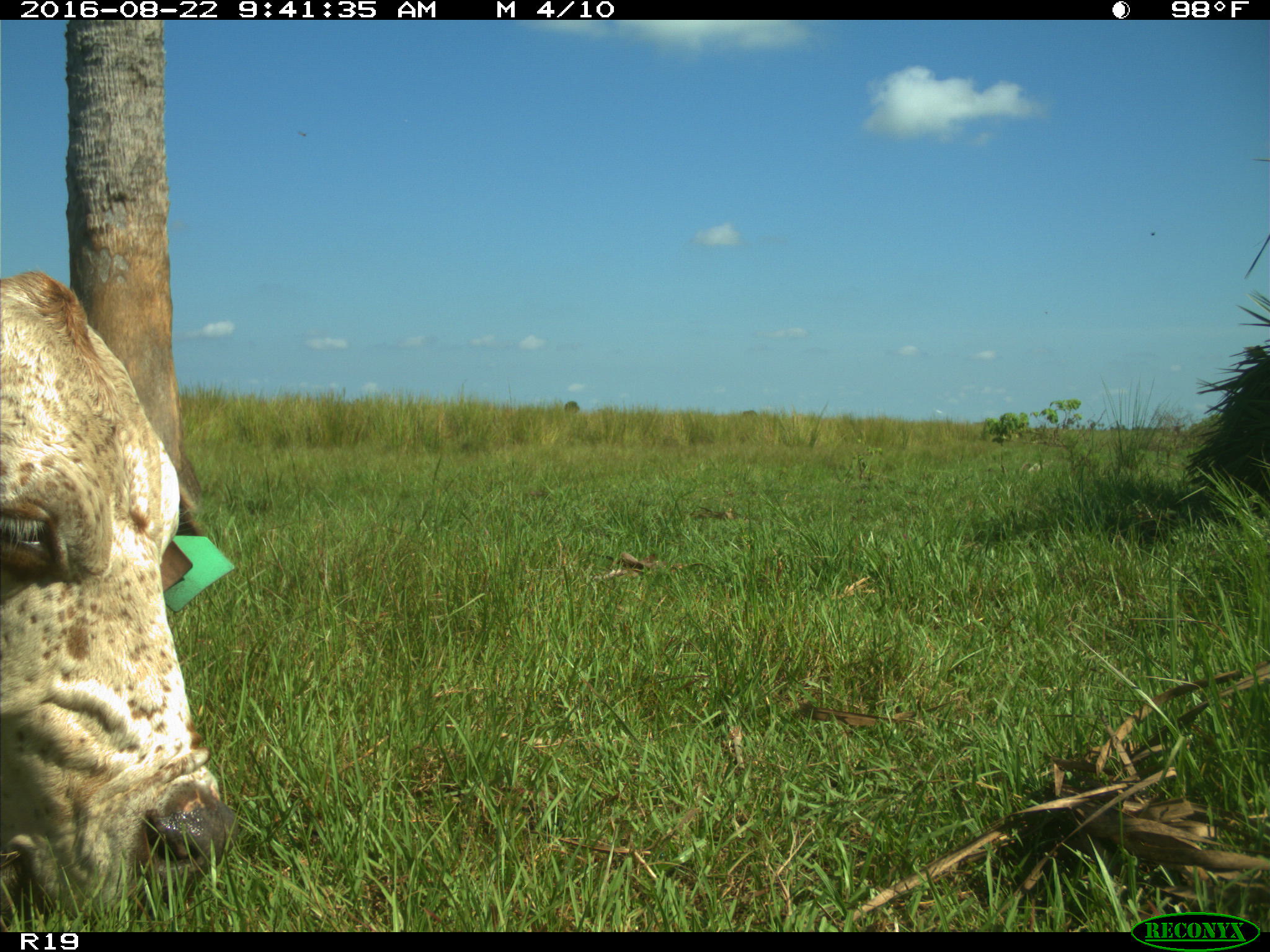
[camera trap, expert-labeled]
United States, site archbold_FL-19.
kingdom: Animalia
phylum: Chordata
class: Mammalia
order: Artiodactyla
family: Bovidae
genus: Bos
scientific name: Bos taurus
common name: domestic cow